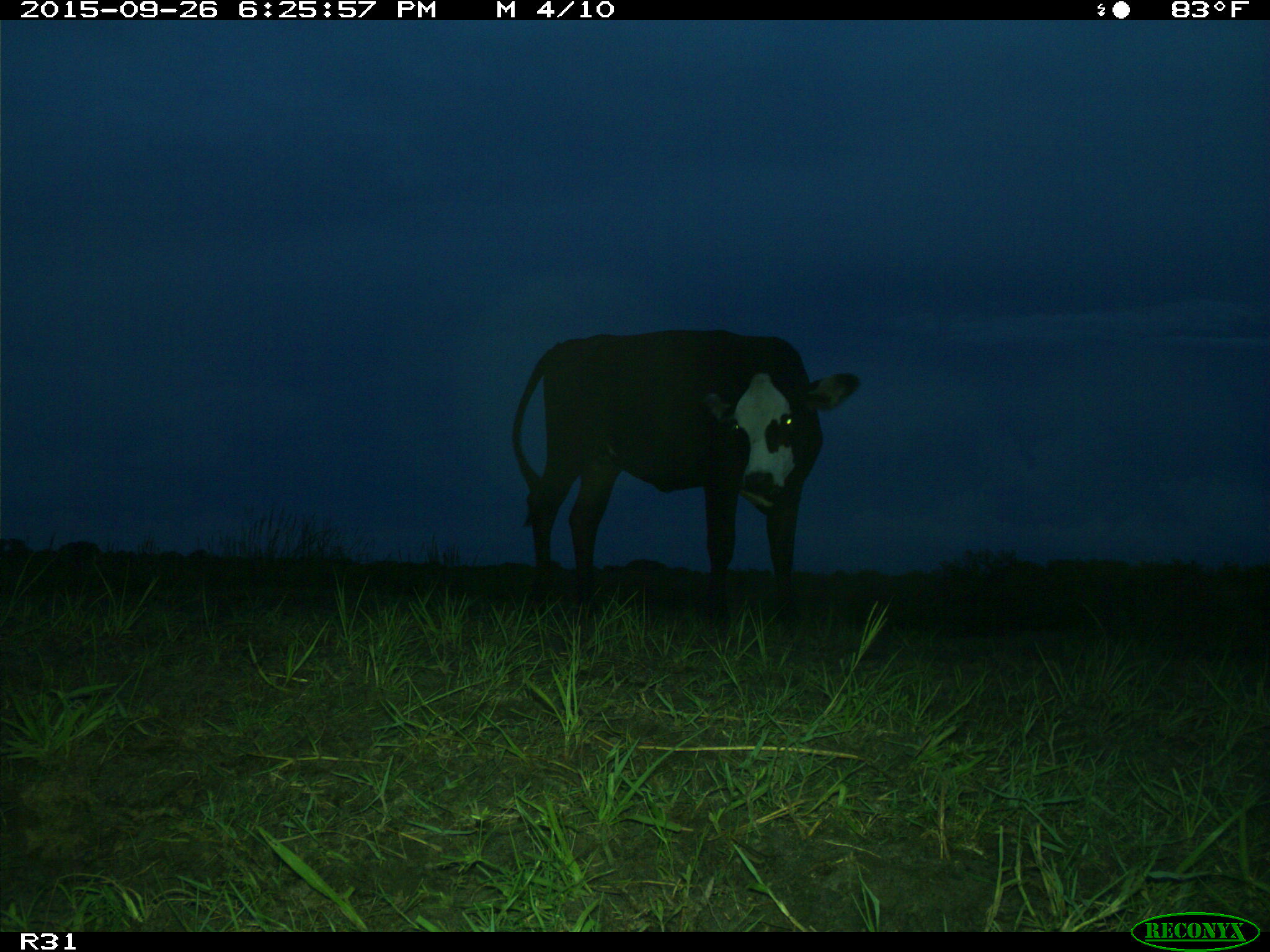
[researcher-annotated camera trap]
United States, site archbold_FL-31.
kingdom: Animalia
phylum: Chordata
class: Mammalia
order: Artiodactyla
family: Bovidae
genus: Bos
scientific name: Bos taurus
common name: domestic cow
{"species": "Bos taurus (domestic cow)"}